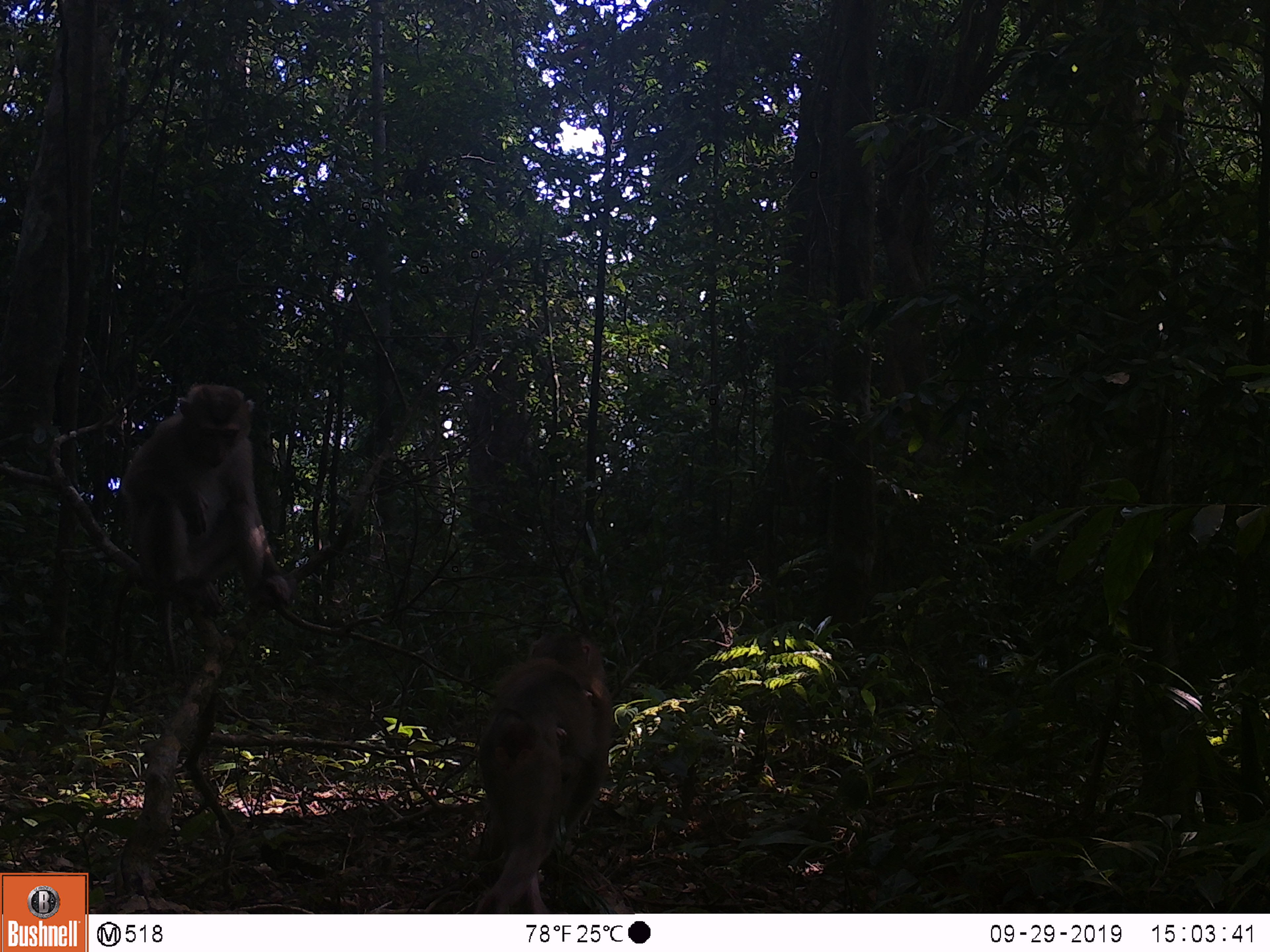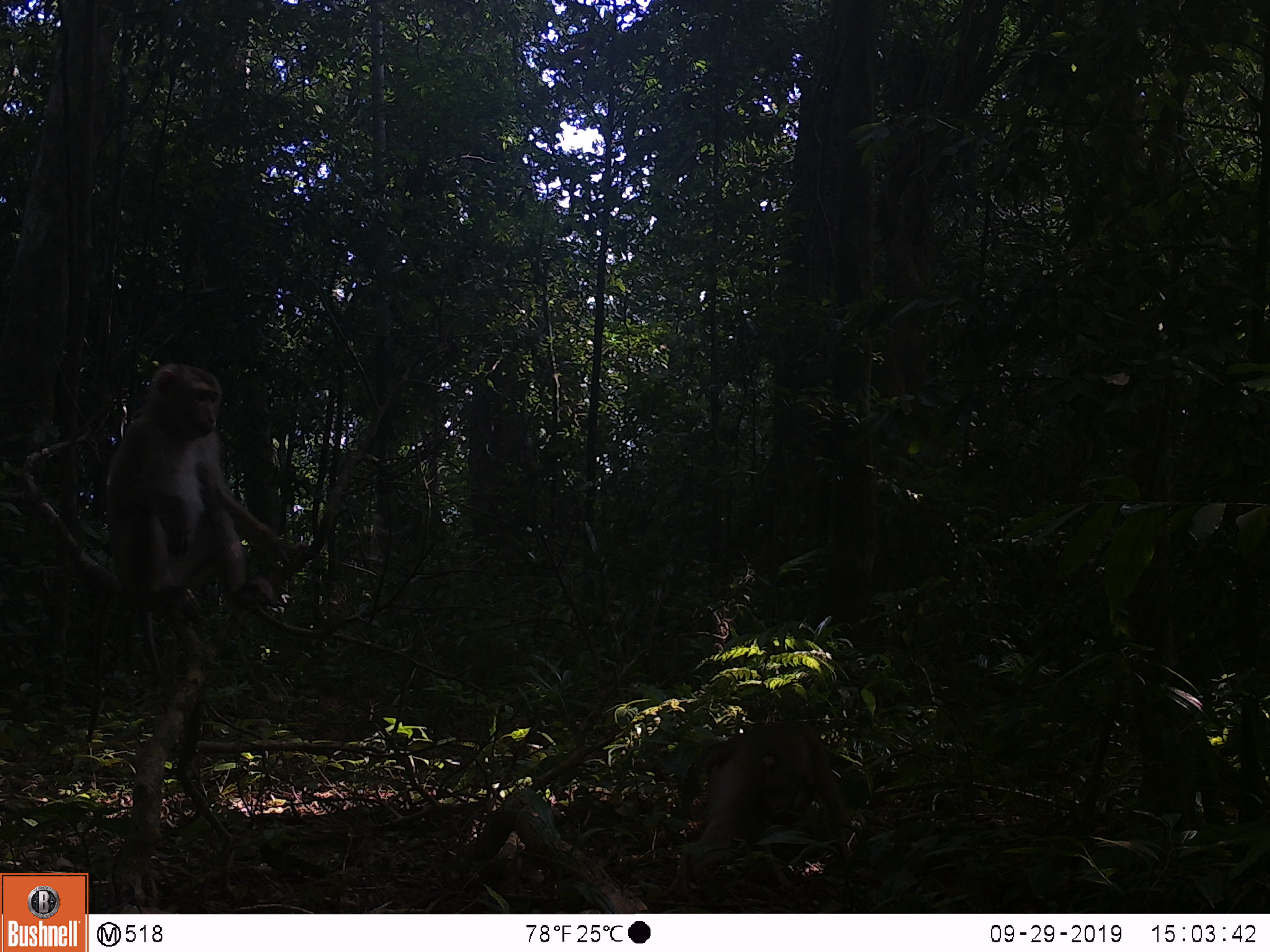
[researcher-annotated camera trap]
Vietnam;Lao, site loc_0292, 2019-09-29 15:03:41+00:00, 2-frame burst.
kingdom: Animalia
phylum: Chordata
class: Mammalia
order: Primates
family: Cercopithecidae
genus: Macaca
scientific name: Macaca nemestrina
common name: pig-tailed macaque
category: pig tailed macaque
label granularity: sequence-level